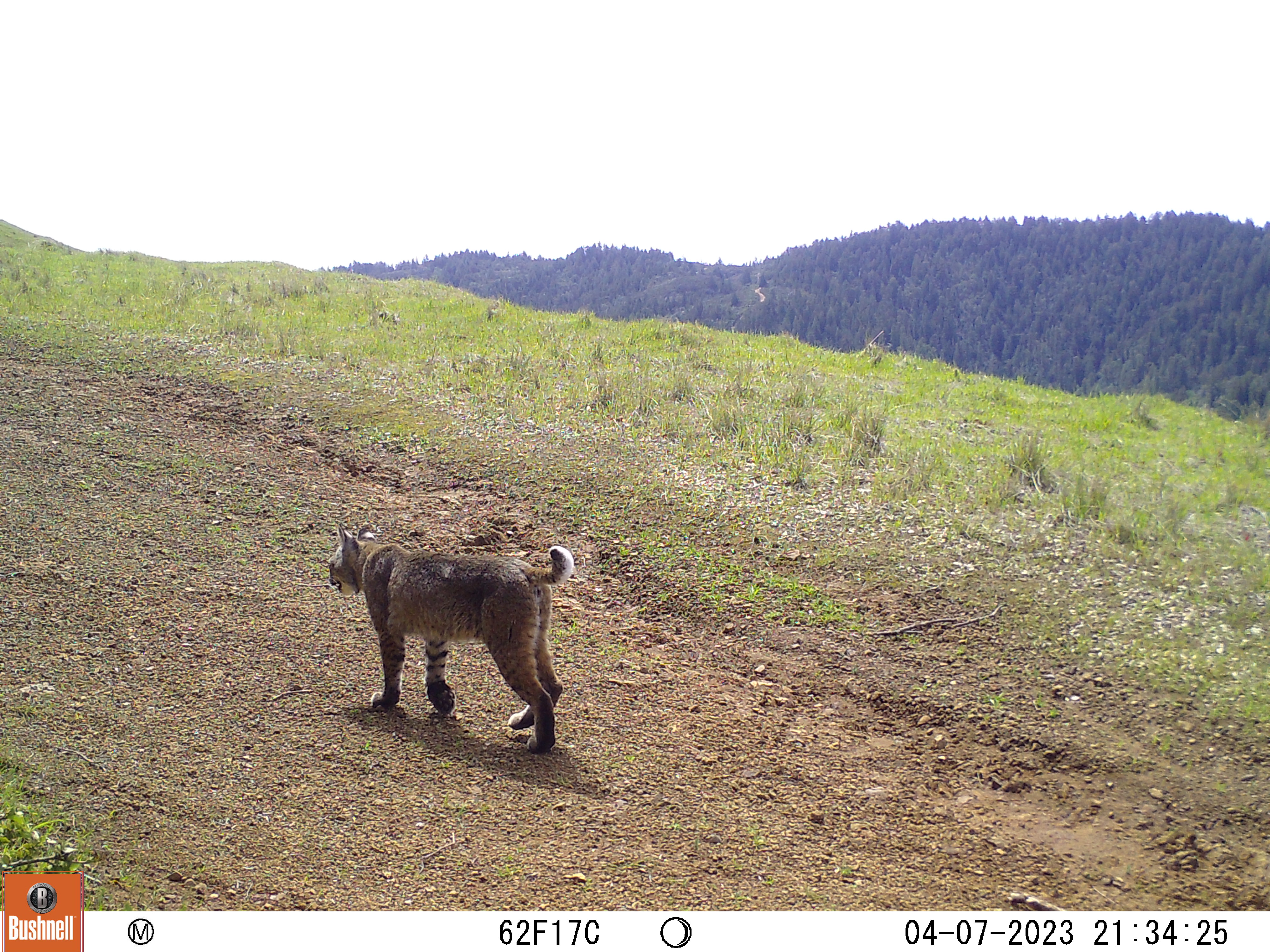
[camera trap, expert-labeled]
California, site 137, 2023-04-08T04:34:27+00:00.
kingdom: Animalia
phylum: Chordata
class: Mammalia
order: Carnivora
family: Felidae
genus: Lynx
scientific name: Lynx rufus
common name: bobcat